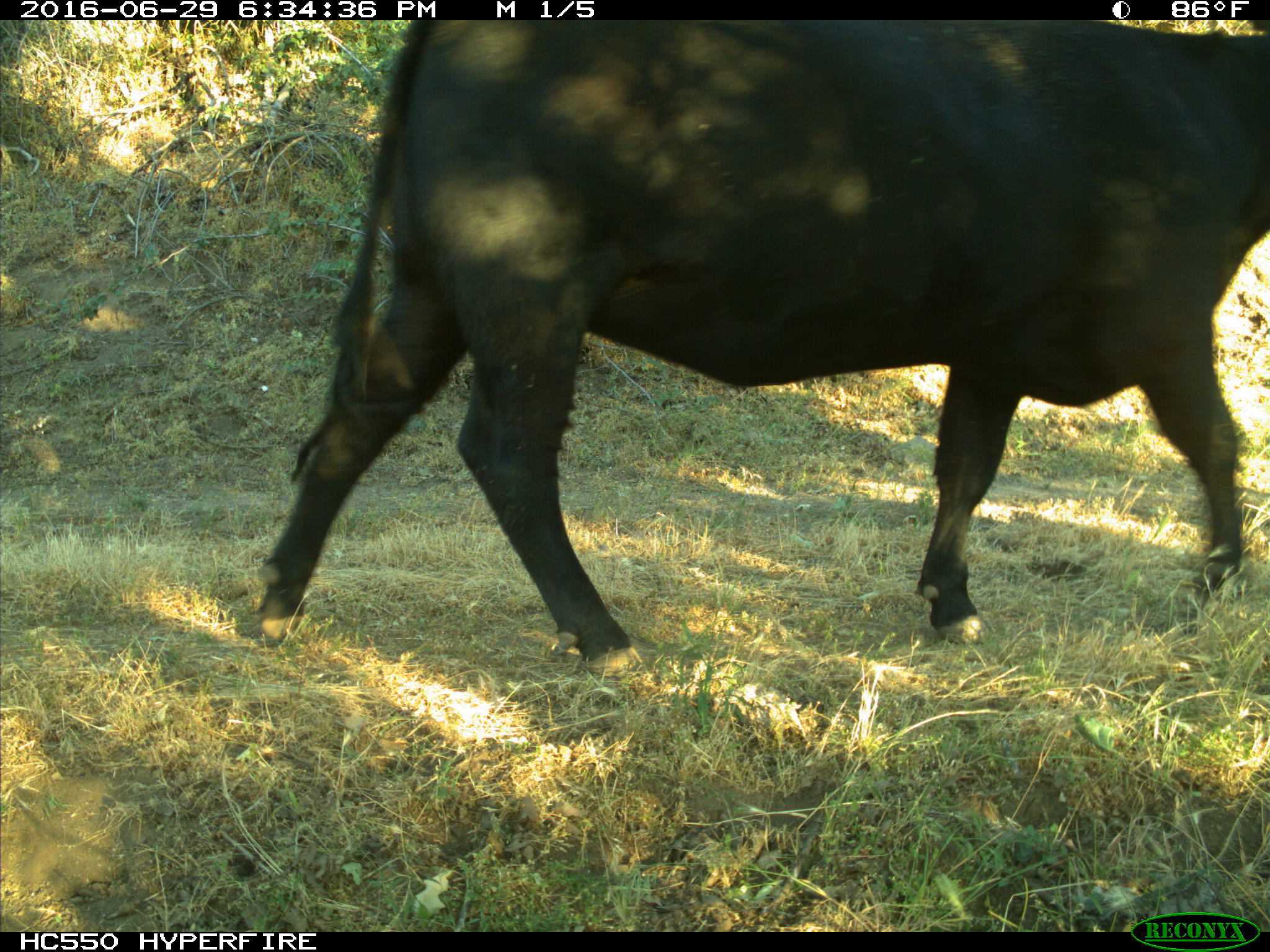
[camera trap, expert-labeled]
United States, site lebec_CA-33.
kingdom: Animalia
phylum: Chordata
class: Mammalia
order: Artiodactyla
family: Bovidae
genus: Bos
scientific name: Bos taurus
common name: domestic cow